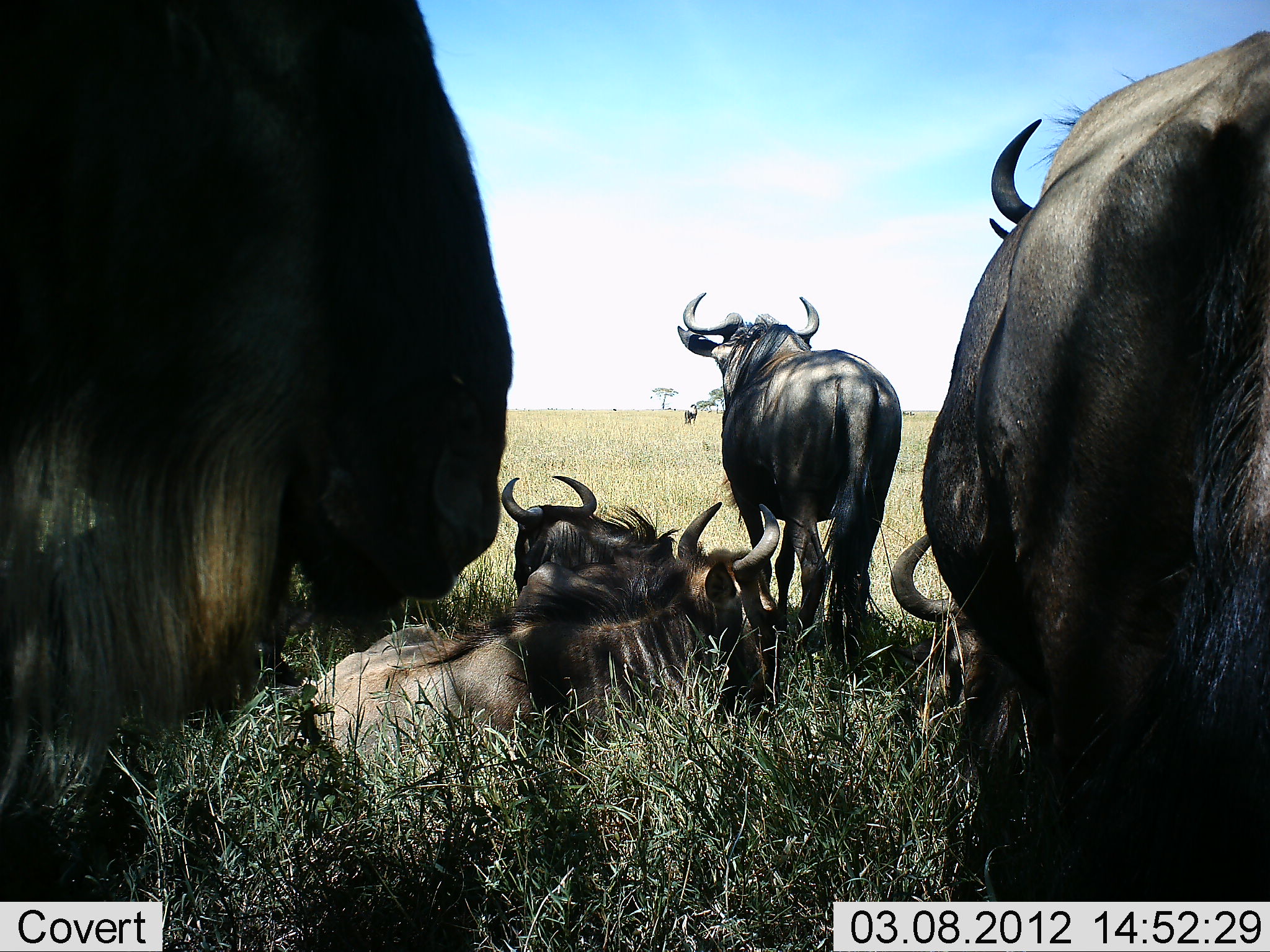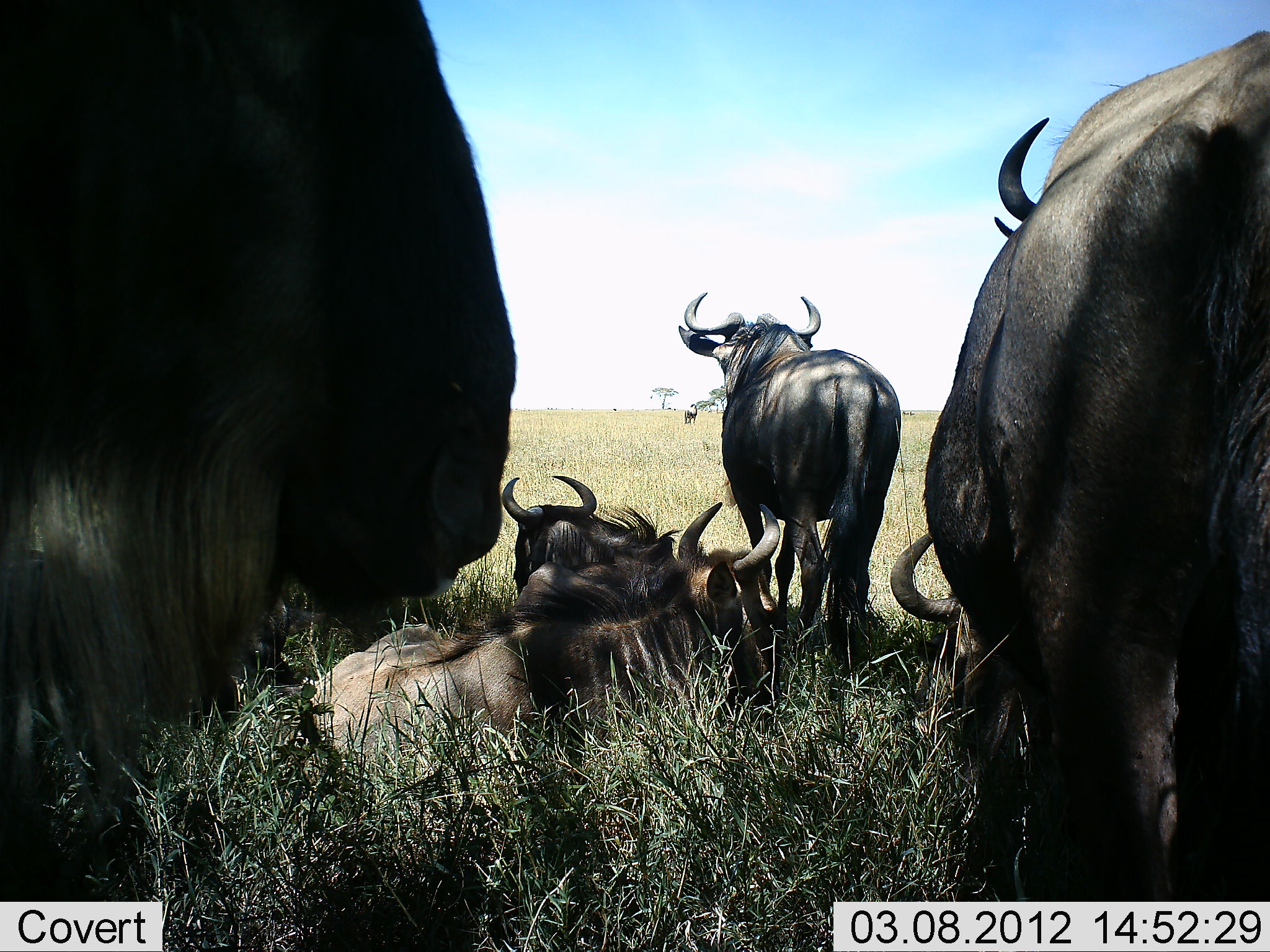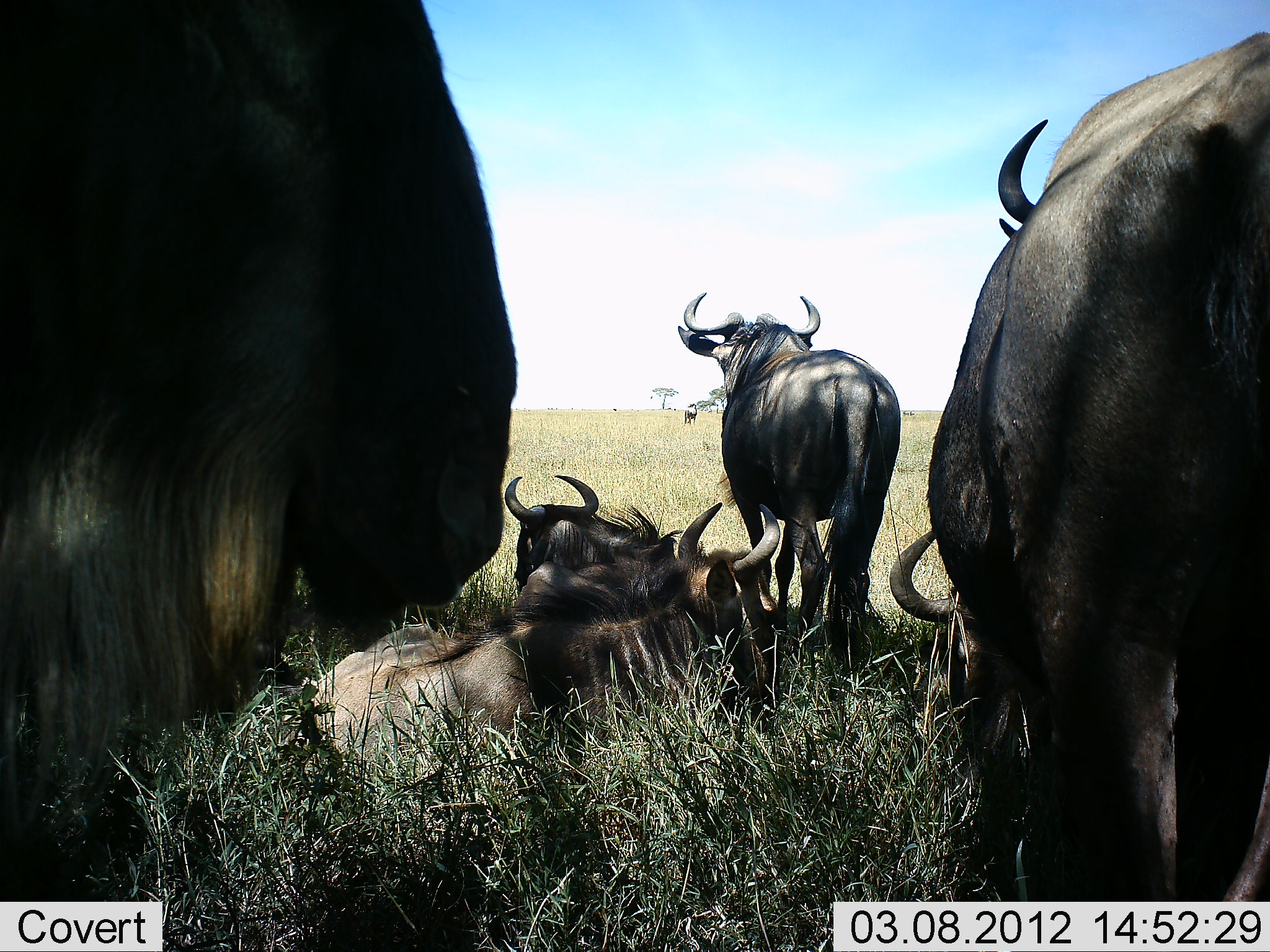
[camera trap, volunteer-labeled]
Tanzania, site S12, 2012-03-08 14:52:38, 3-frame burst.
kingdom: Animalia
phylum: Chordata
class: Mammalia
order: Artiodactyla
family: Bovidae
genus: Connochaetes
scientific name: Connochaetes taurinus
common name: blue wildebeest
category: wildebeest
Wildebeest (blue wildebeest) (Connochaetes taurinus), count 6. Behavior (volunteer vote fractions): standing 67%, resting 100%, moving 0%, interacting 7%. Young present (vote fraction): 0%. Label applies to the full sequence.